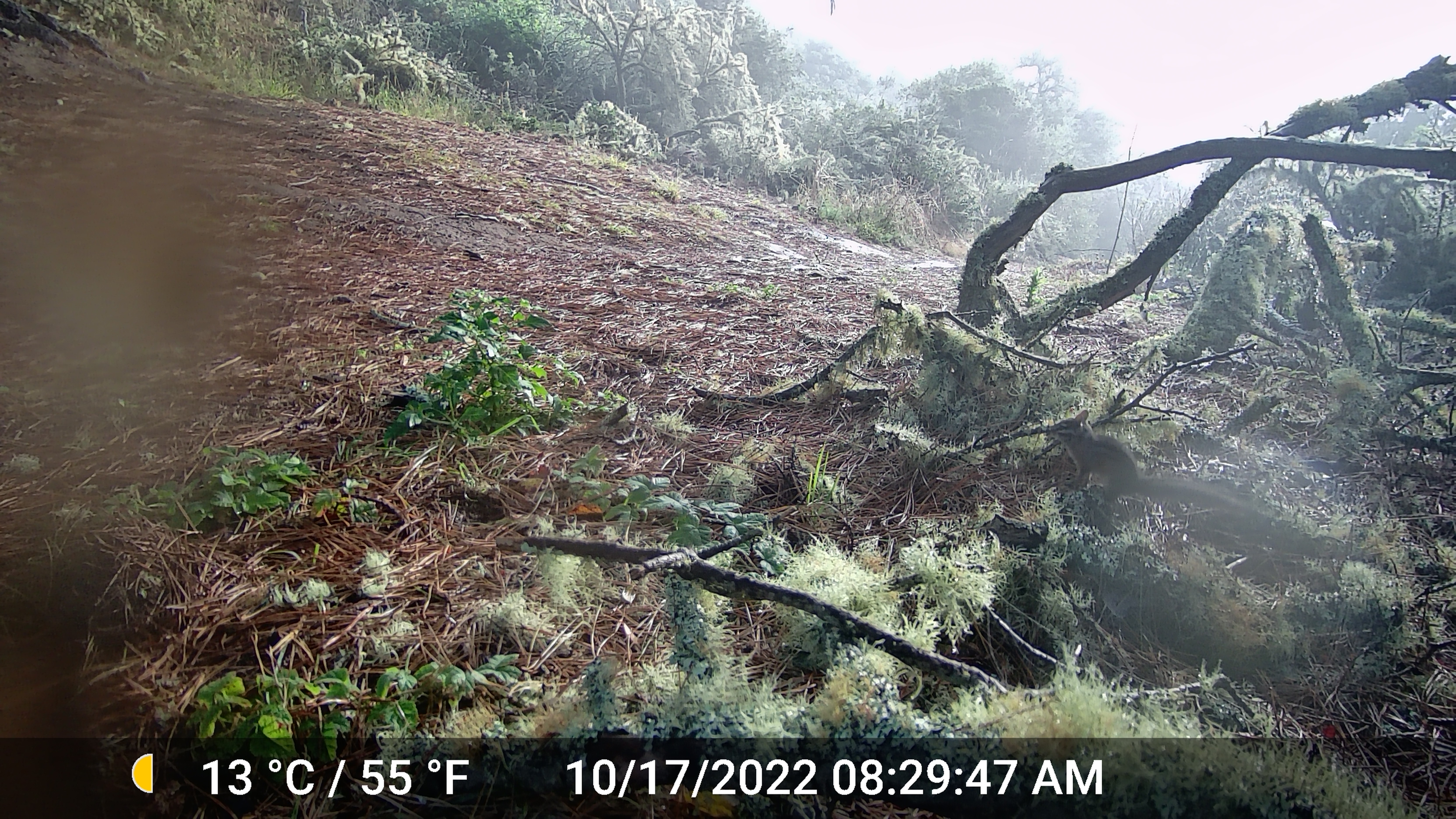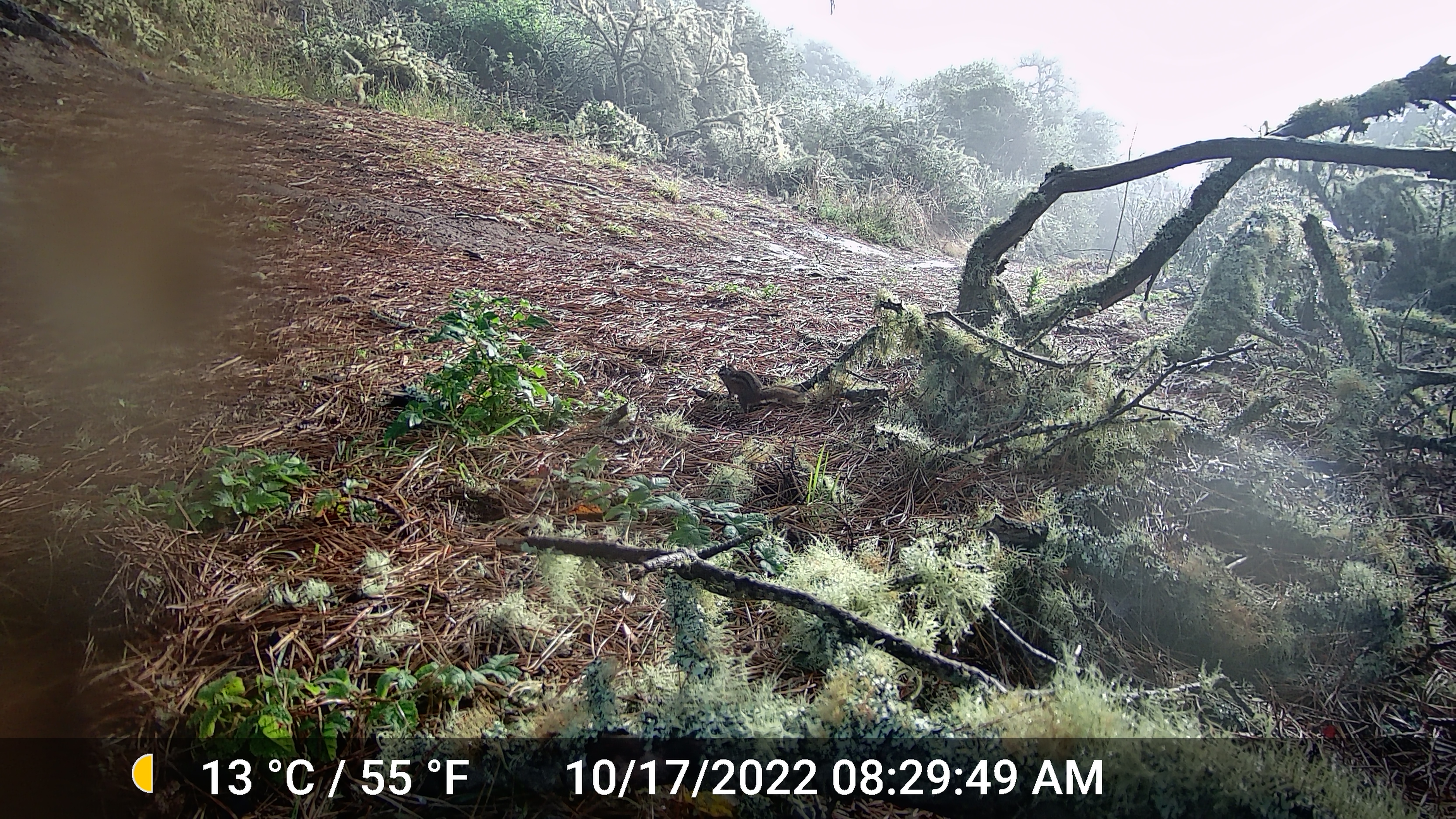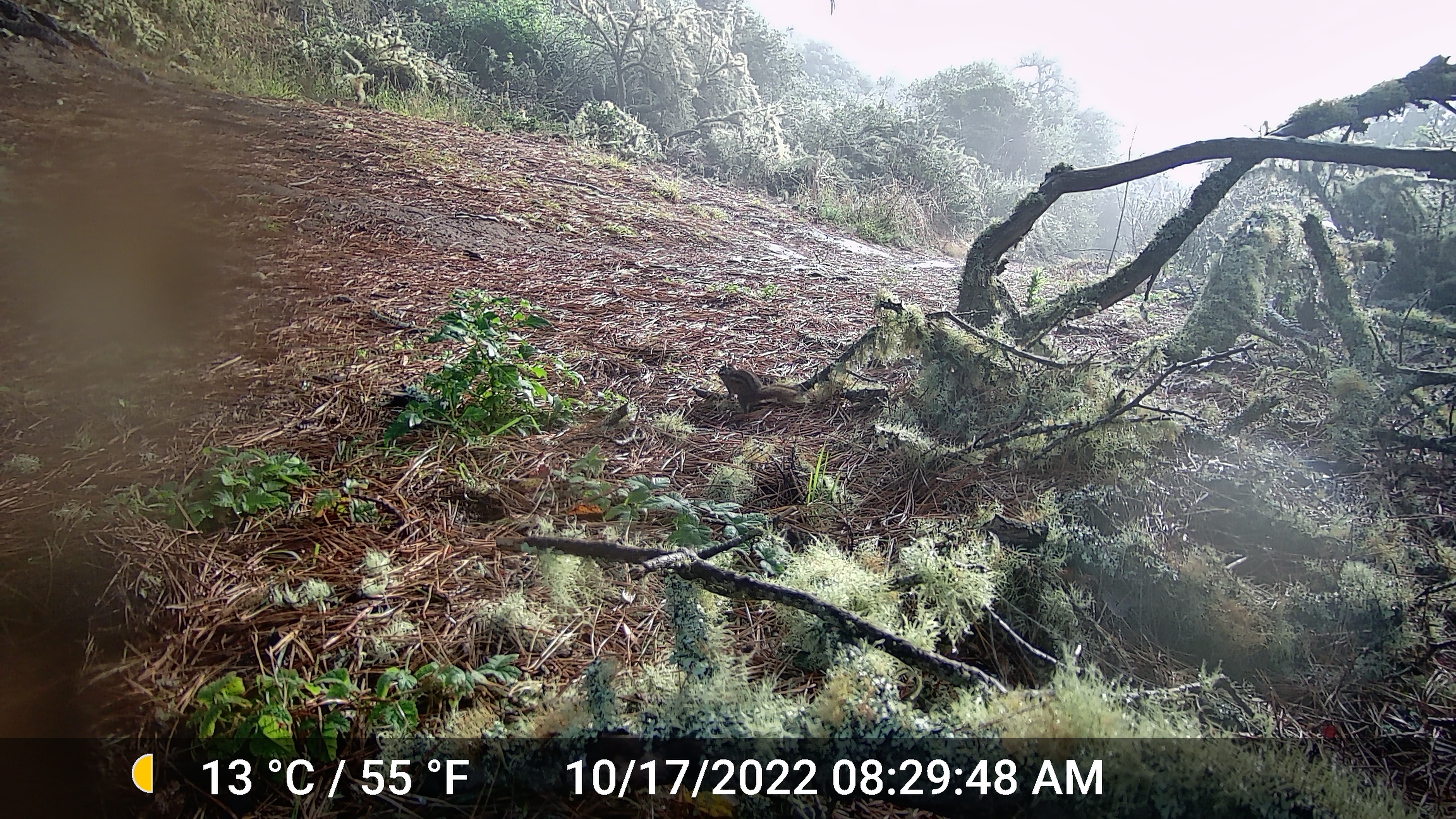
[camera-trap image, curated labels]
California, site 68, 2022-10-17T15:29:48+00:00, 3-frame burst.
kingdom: Animalia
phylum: Chordata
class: Mammalia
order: Rodentia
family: Sciuridae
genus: Neotamias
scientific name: Neotamias merriami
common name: merriam's chipmunk